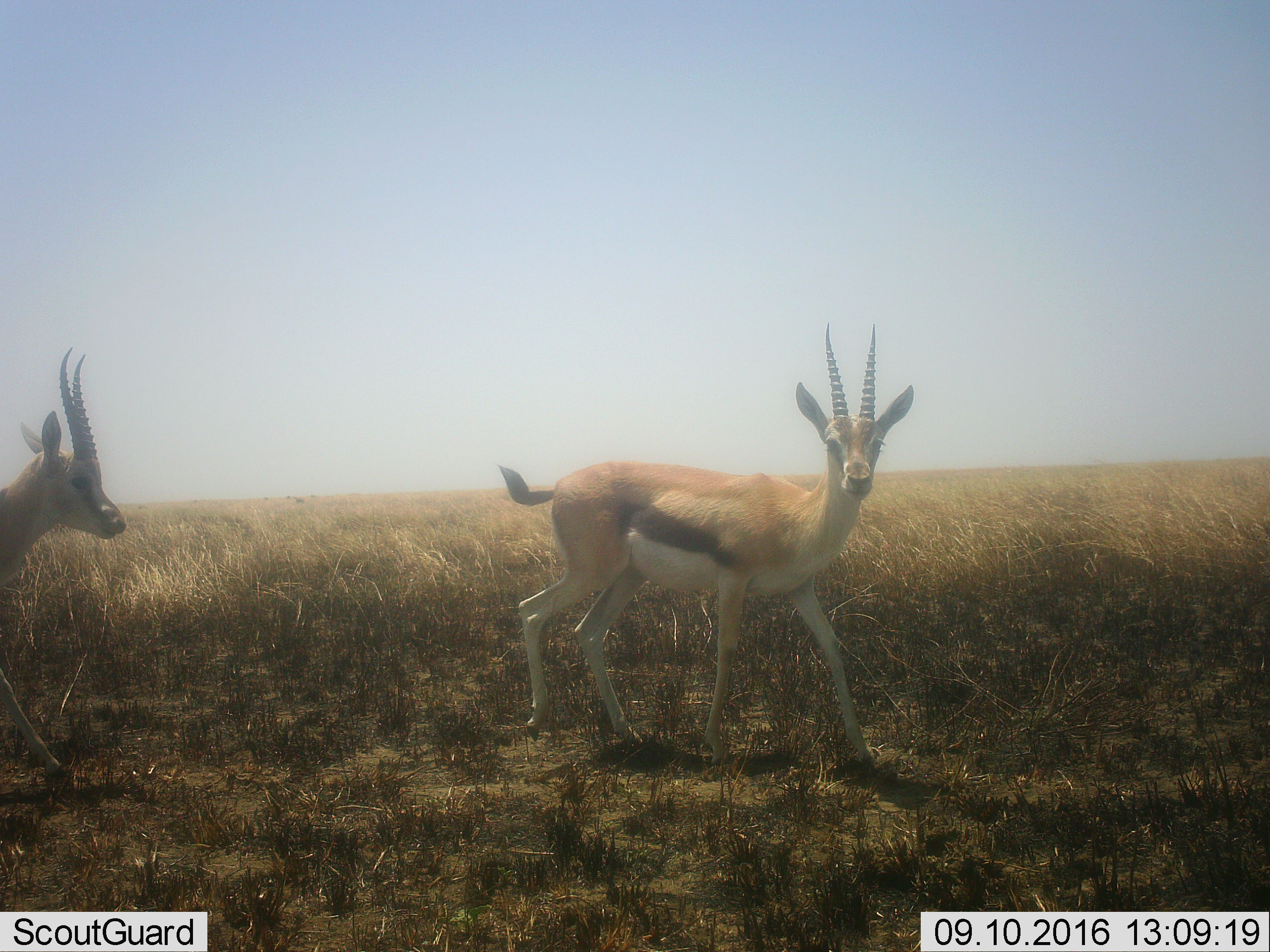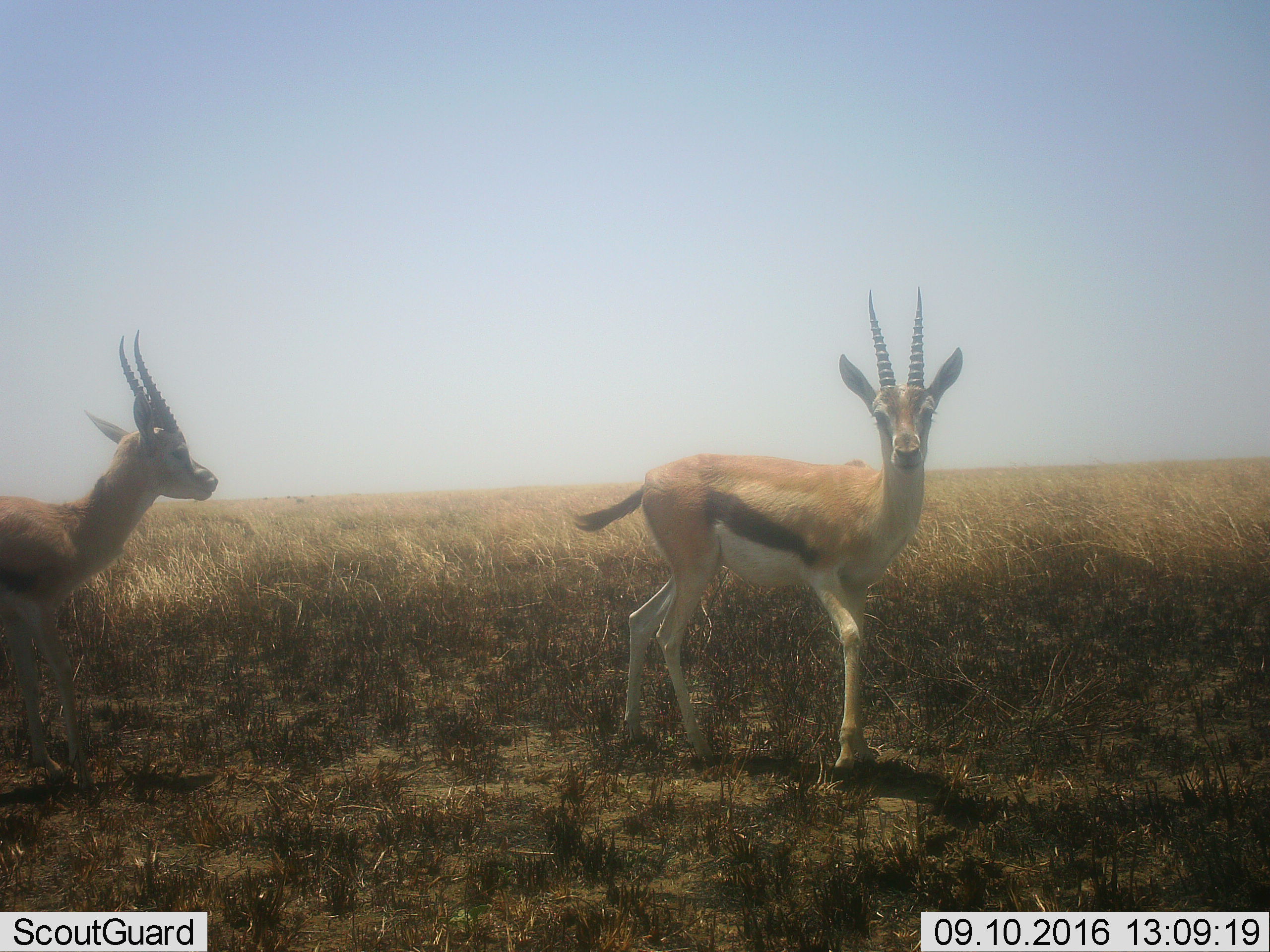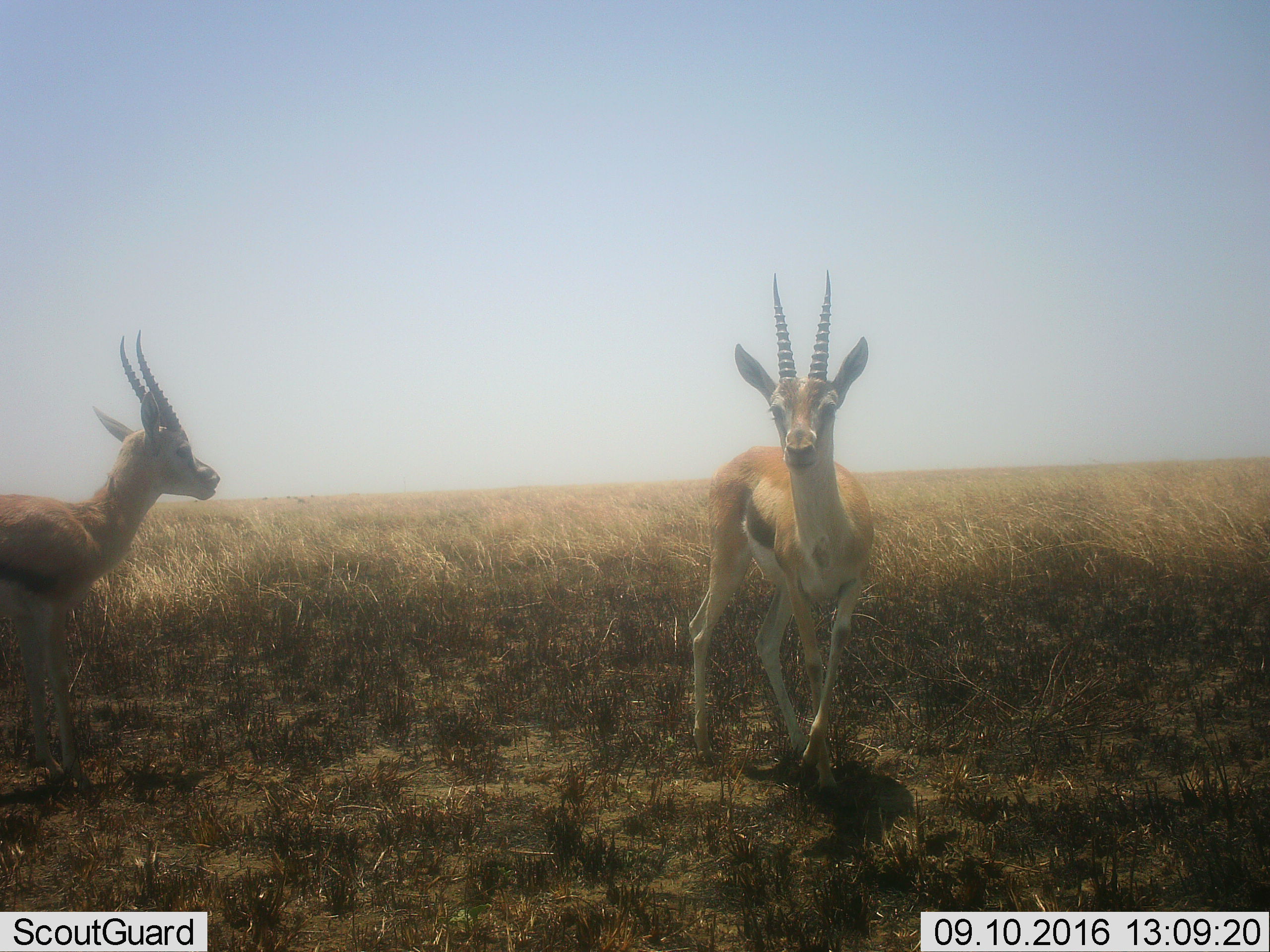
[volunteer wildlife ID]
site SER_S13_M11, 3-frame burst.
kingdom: Animalia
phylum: Chordata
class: Mammalia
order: Artiodactyla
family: Bovidae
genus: Eudorcas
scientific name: Eudorcas thomsonii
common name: thomson's gazelle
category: gazellethomsons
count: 2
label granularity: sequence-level